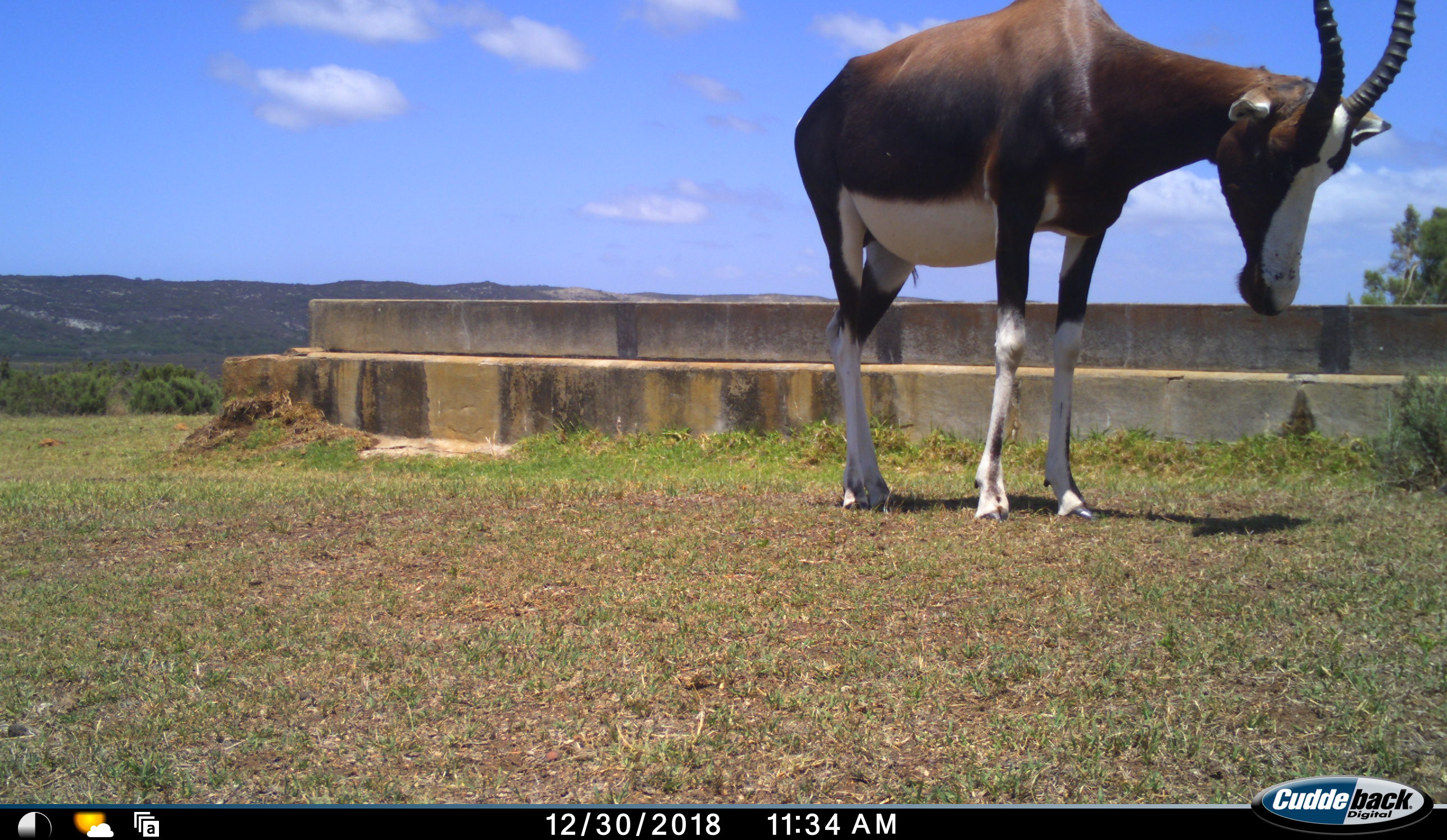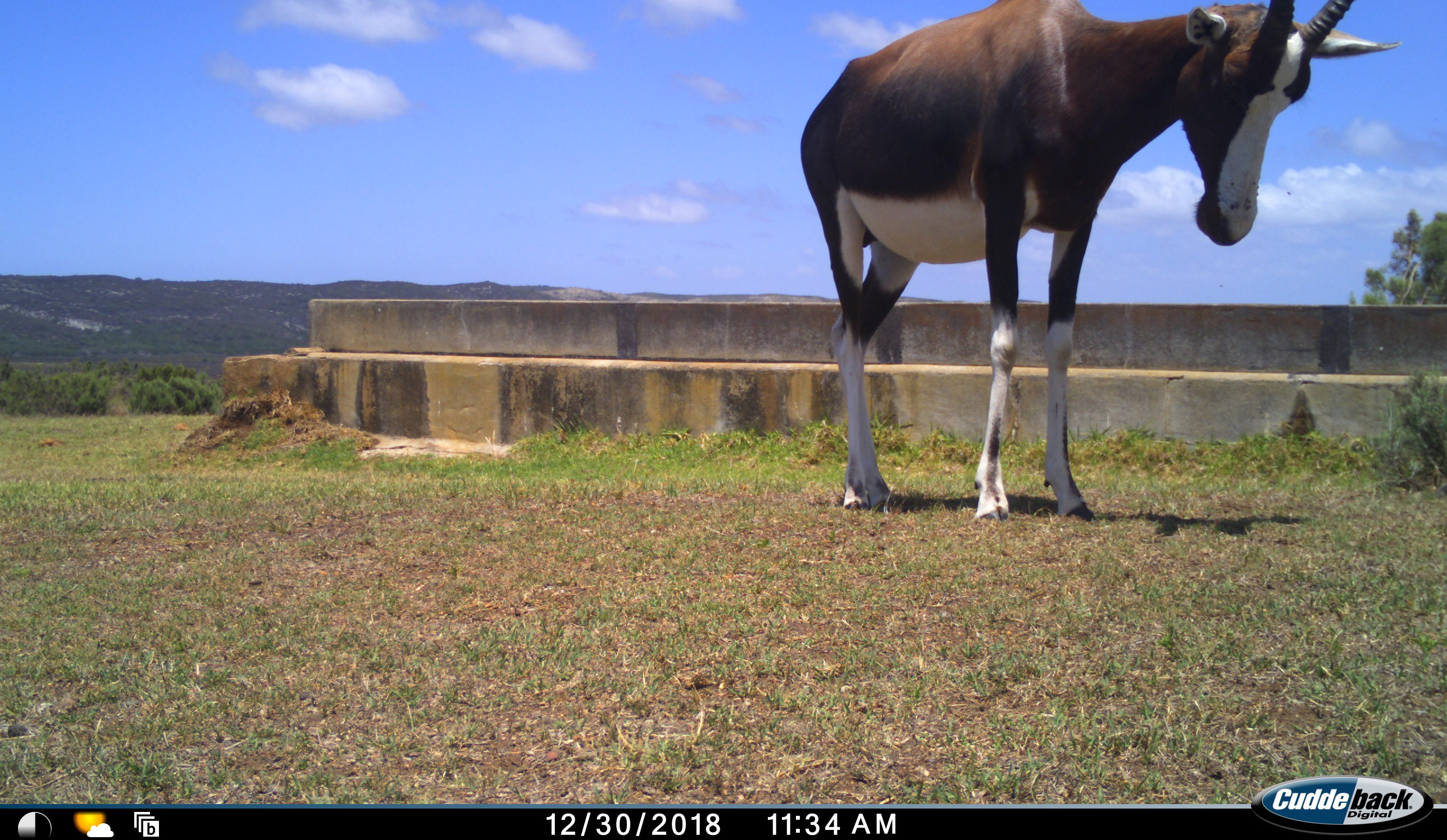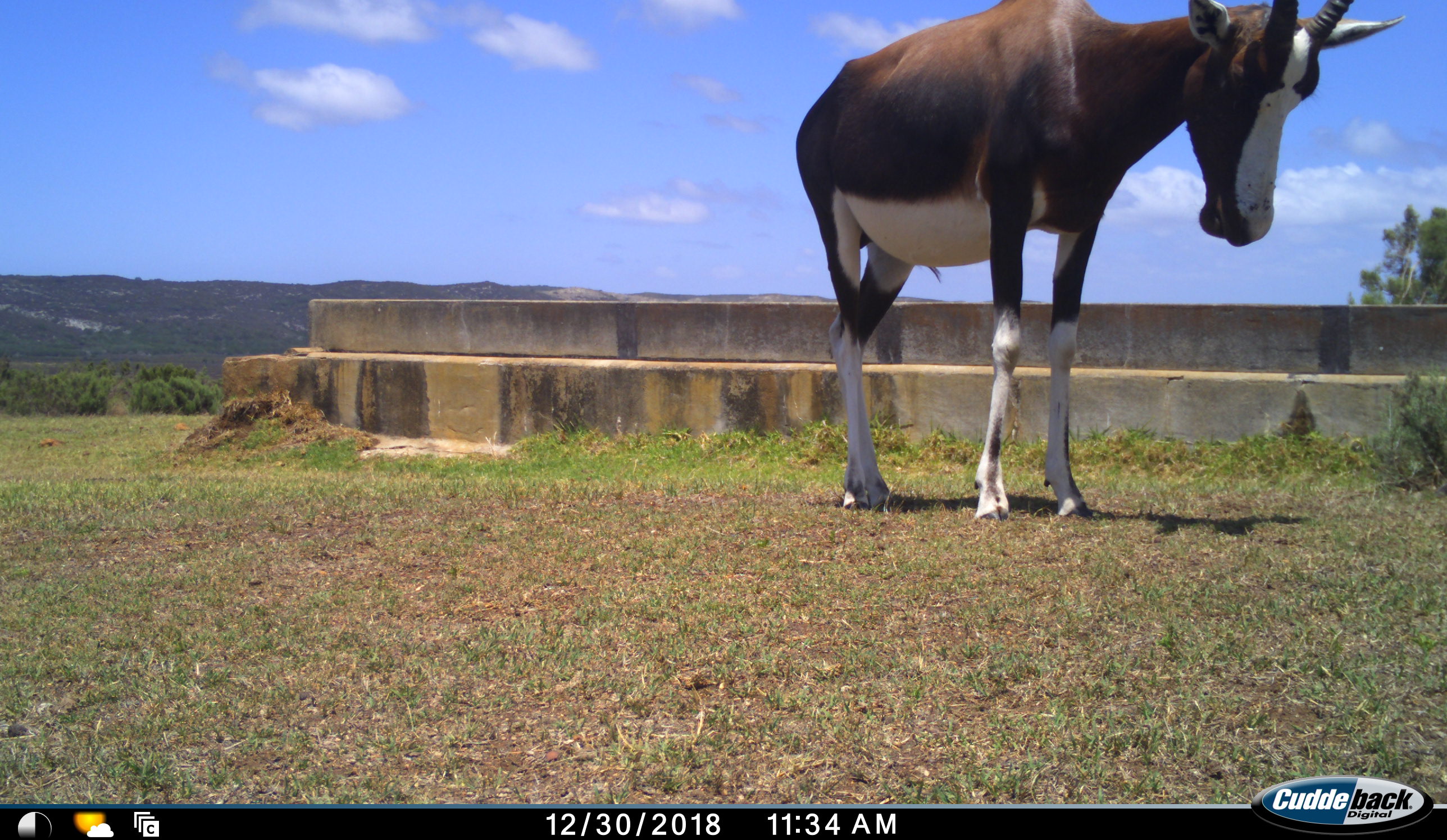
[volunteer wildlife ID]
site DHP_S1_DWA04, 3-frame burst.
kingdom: Animalia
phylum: Chordata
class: Mammalia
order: Artiodactyla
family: Bovidae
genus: Damaliscus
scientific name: Damaliscus pygargus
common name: bontebok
Bontebok (Damaliscus pygargus), count 1. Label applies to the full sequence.